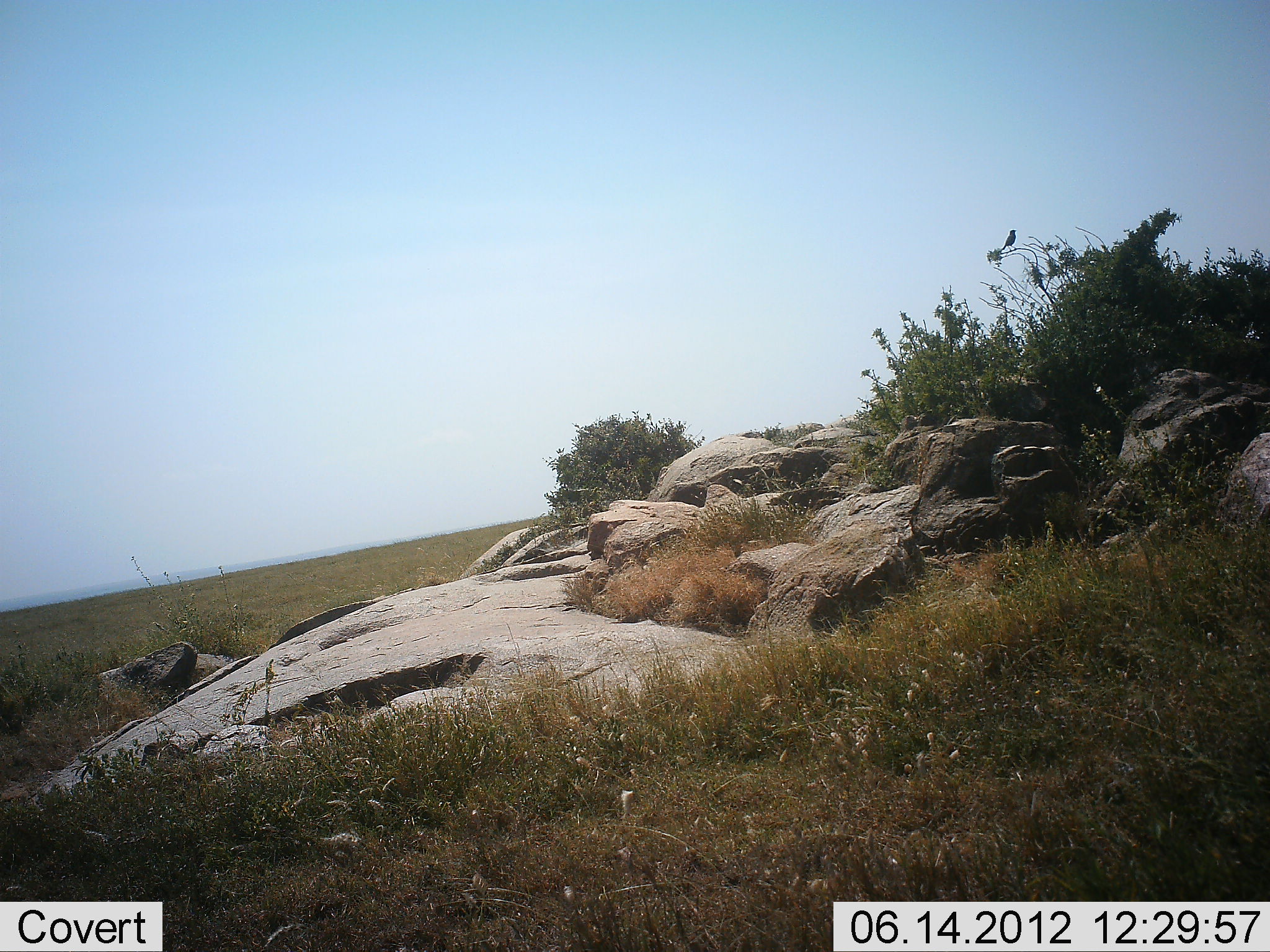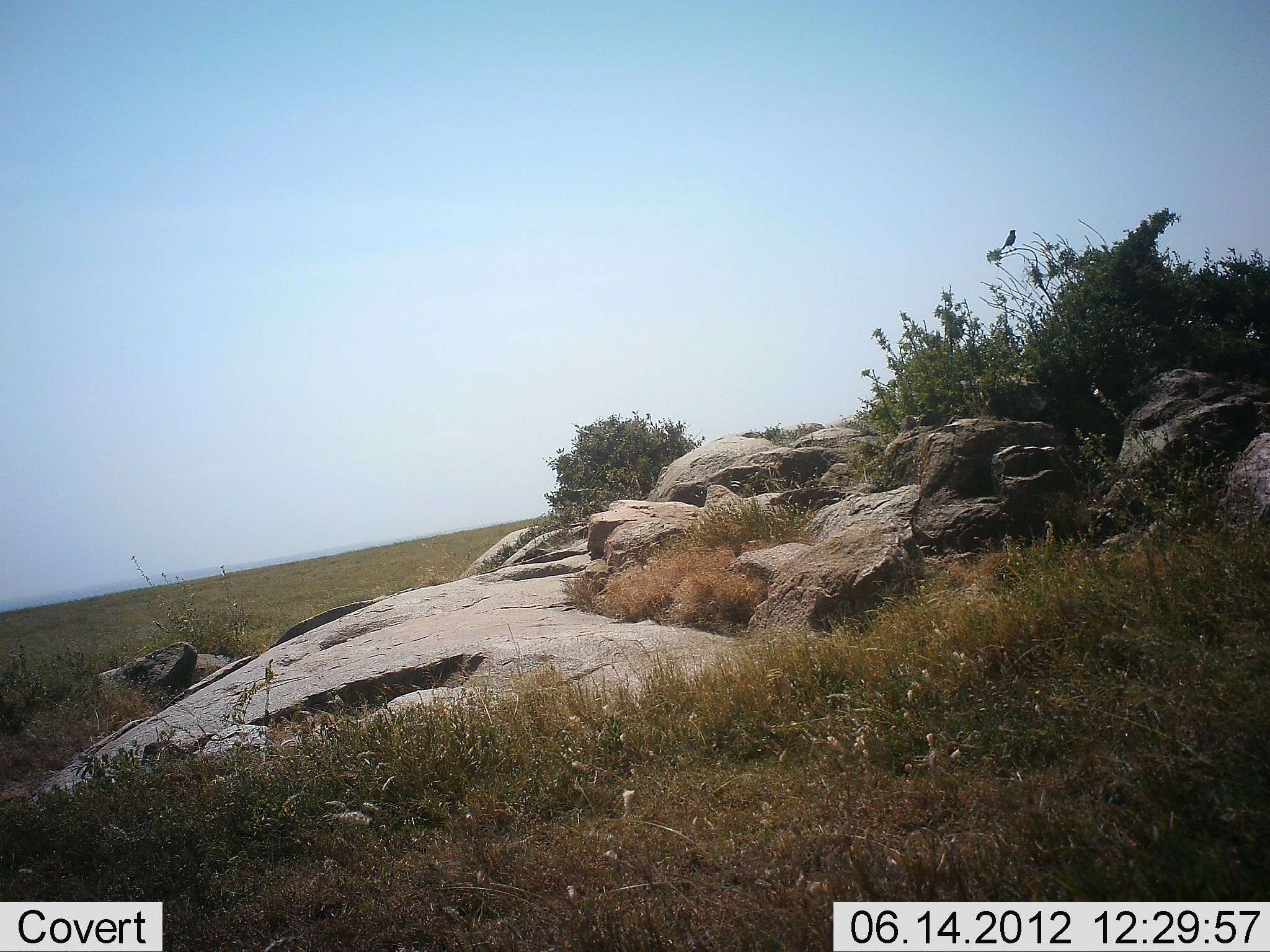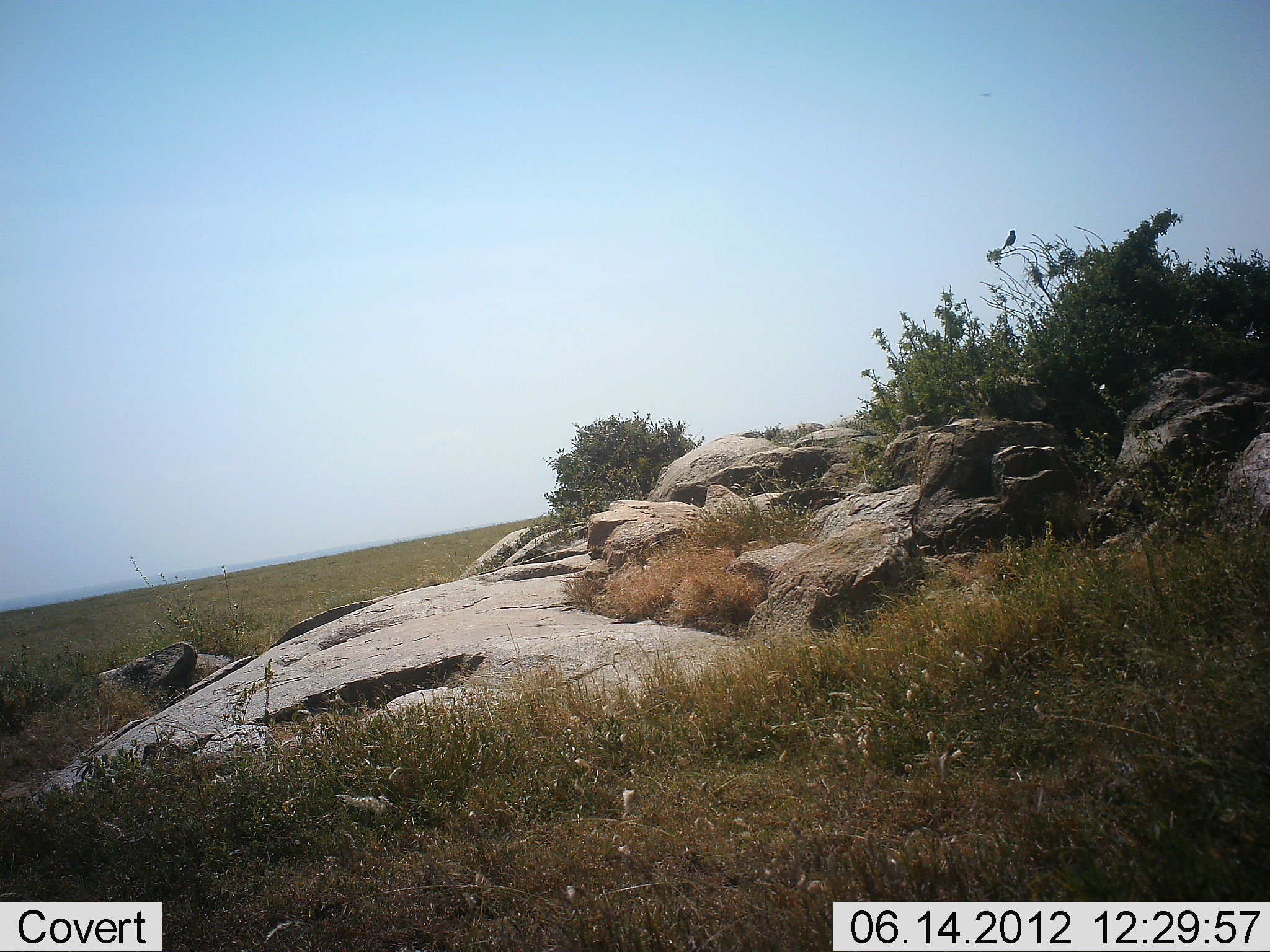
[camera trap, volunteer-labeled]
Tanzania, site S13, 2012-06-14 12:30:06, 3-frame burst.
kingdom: Animalia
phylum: Chordata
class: Aves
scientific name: Aves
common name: bird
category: otherbird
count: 1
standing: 90%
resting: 10%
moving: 0%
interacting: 0%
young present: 0%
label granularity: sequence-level